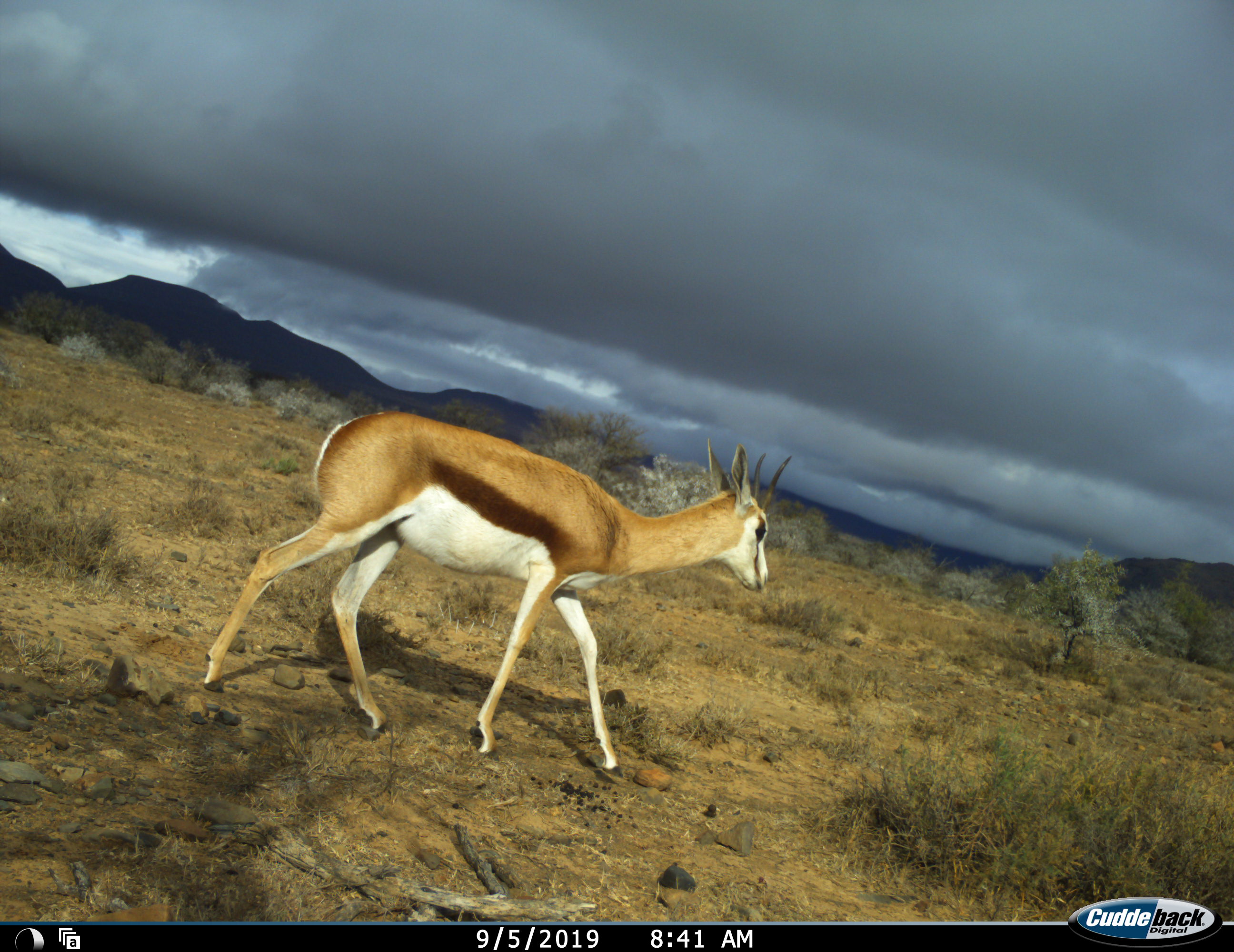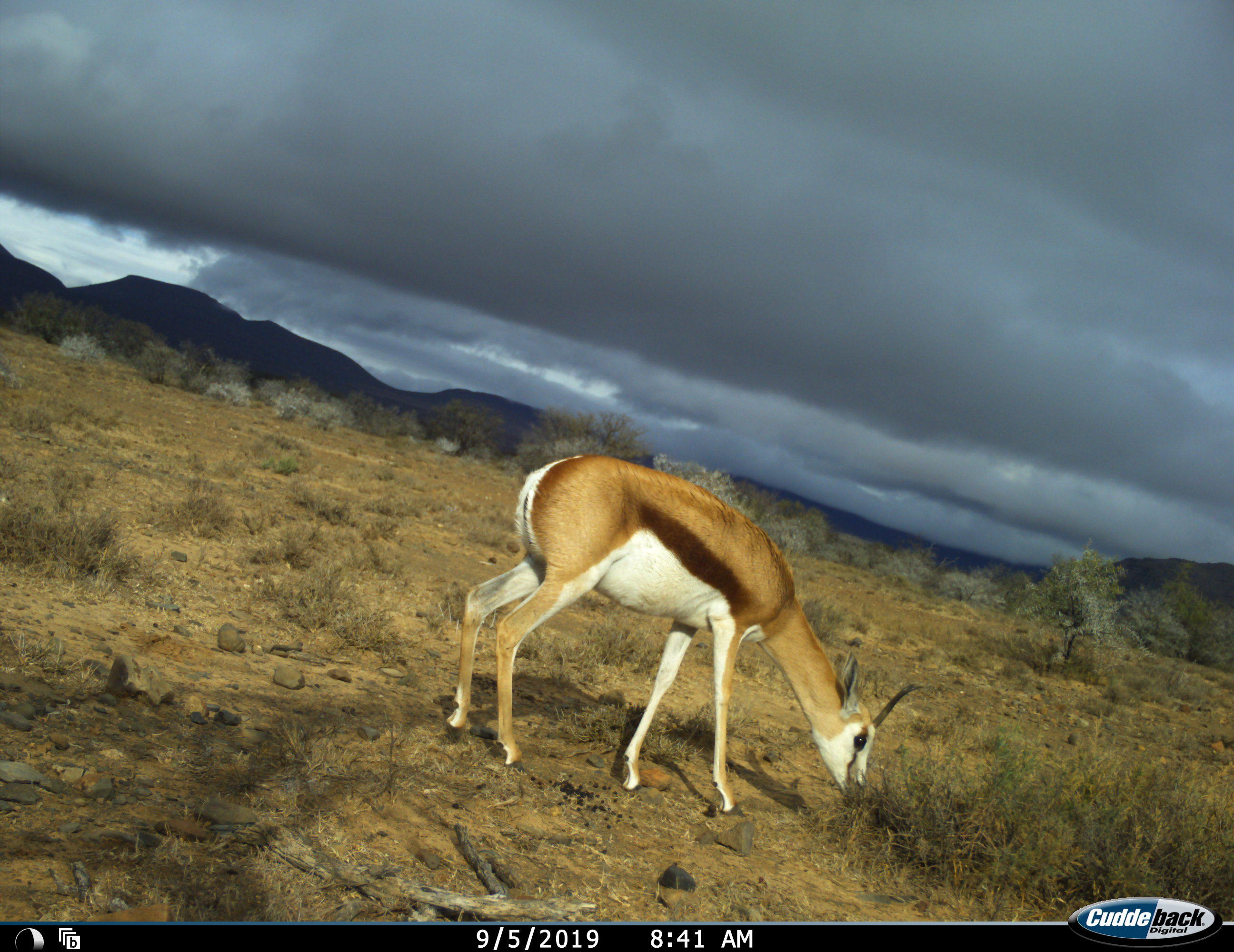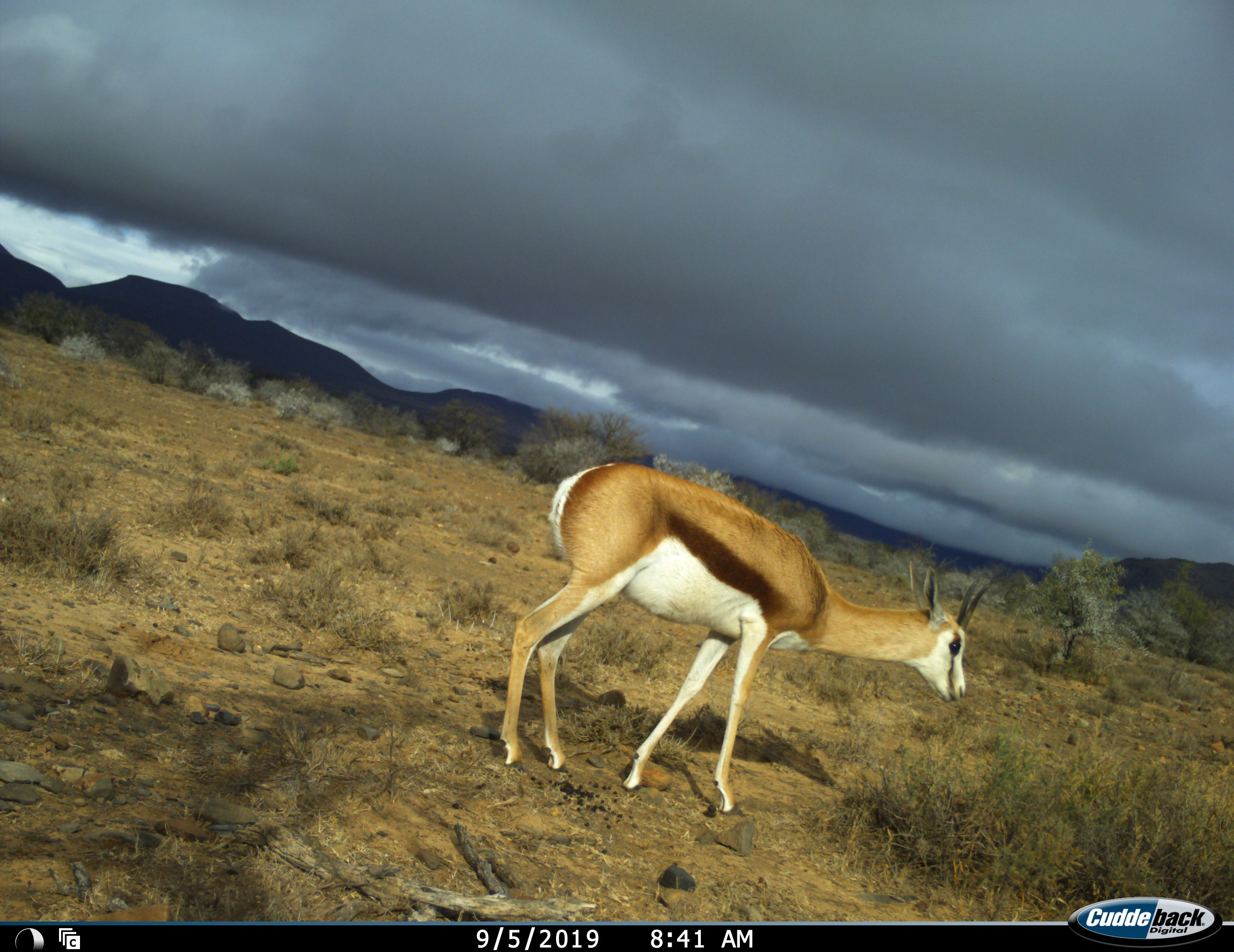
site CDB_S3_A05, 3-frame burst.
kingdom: Animalia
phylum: Chordata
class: Mammalia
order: Artiodactyla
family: Bovidae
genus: Antidorcas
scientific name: Antidorcas marsupialis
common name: springbok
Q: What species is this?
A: Springbok (Antidorcas marsupialis).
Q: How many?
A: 1.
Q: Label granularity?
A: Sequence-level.